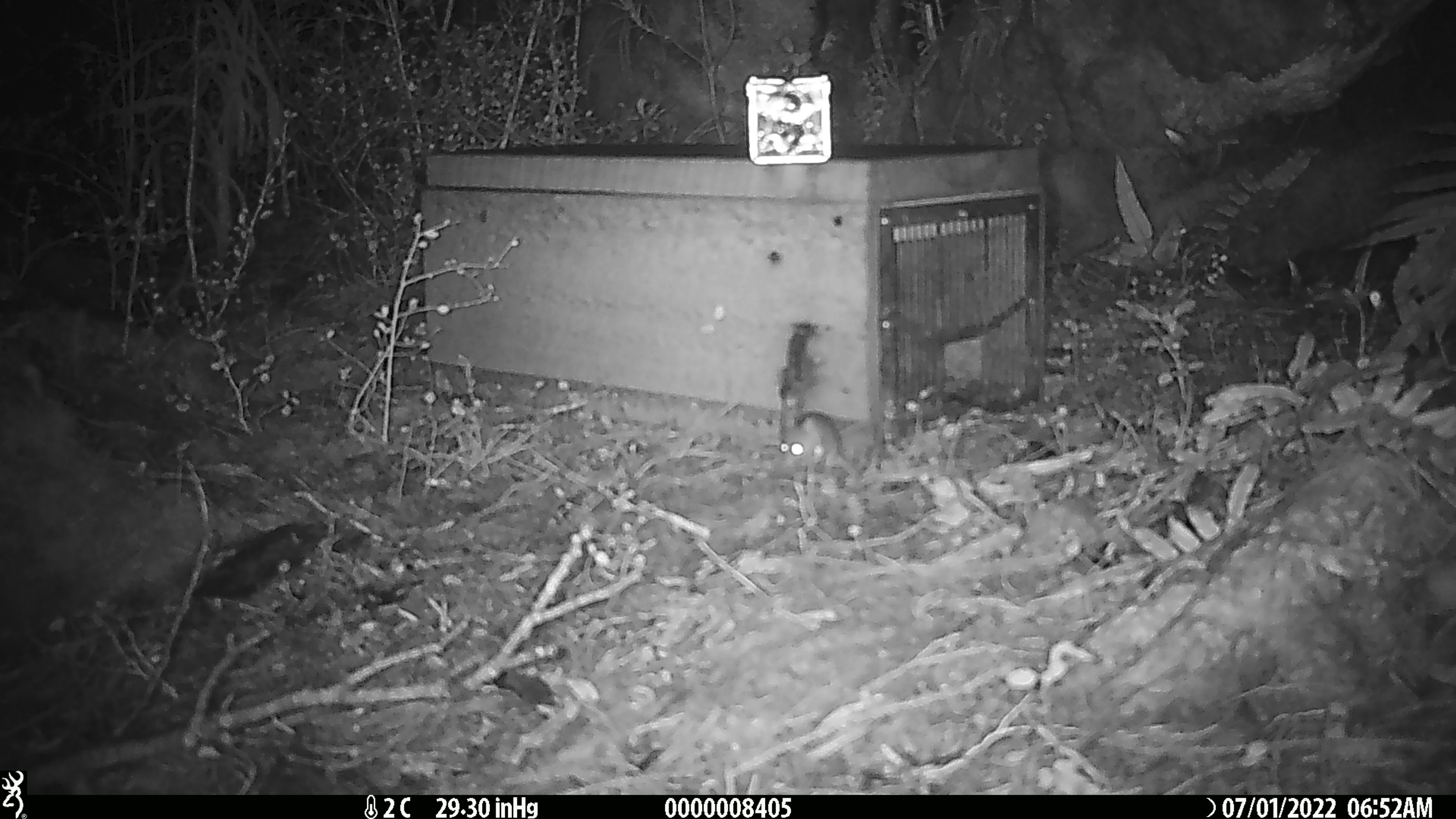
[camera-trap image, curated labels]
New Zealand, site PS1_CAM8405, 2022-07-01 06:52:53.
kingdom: Animalia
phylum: Chordata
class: Mammalia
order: Rodentia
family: Muridae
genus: Mus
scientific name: Mus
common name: mouse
Mouse (Mus).